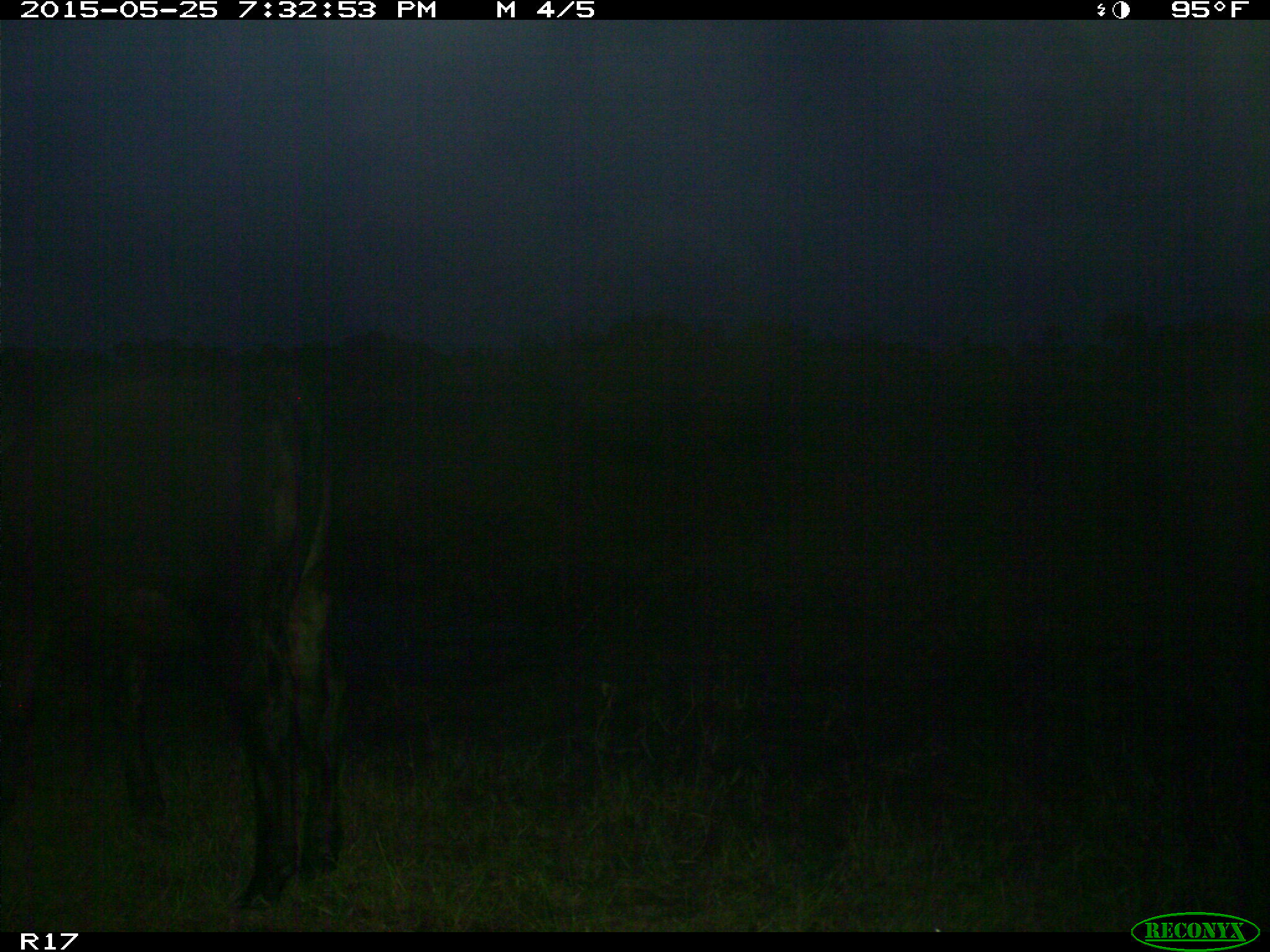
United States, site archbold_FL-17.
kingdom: Animalia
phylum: Chordata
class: Mammalia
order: Artiodactyla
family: Bovidae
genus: Bos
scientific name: Bos taurus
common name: domestic cow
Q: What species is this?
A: Bos taurus (domestic cow).